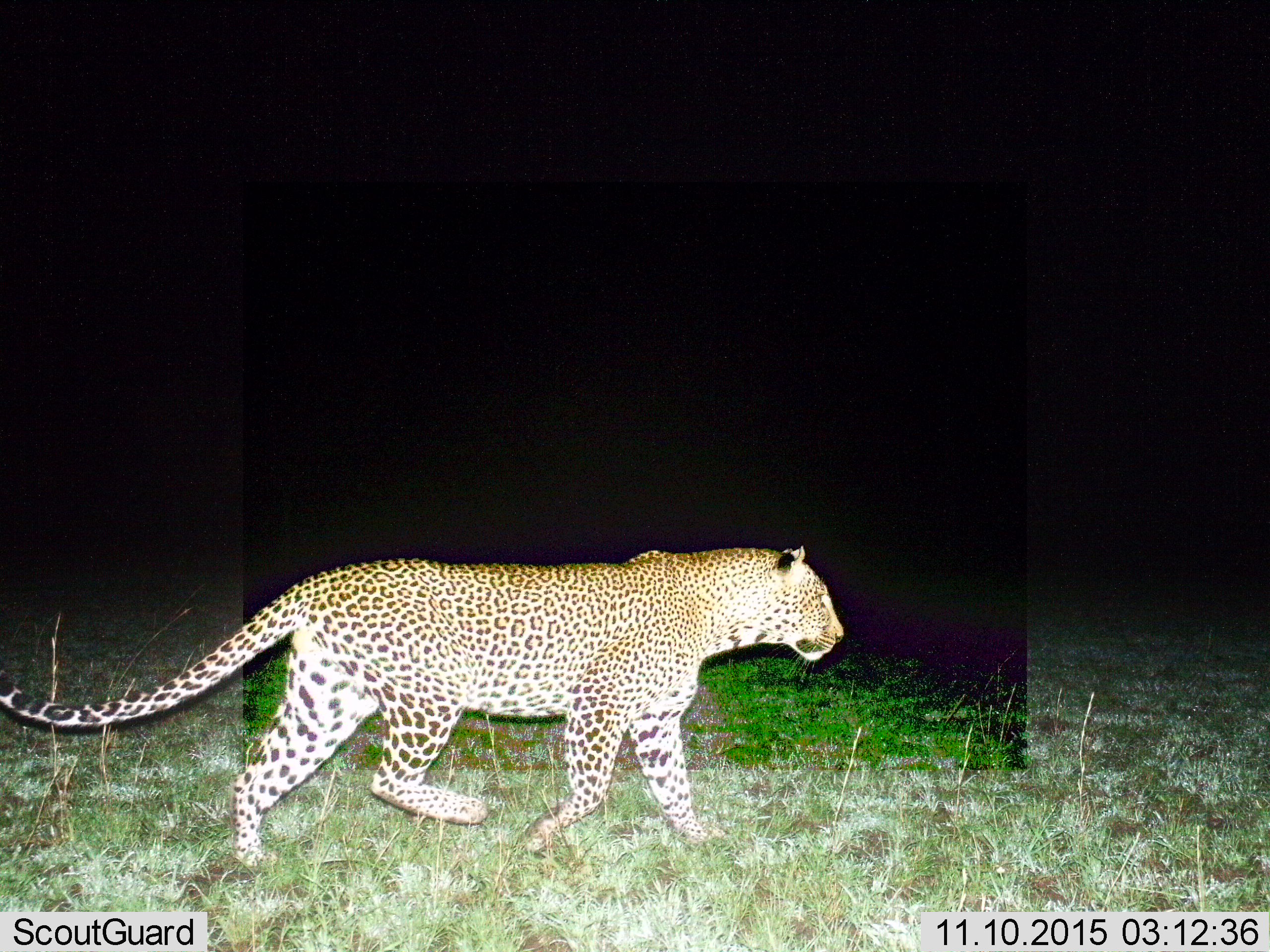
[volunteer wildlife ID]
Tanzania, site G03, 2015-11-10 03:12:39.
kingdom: Animalia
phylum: Chordata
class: Mammalia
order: Carnivora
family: Felidae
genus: Panthera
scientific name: Panthera pardus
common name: leopard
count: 1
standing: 7%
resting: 0%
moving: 100%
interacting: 0%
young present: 0%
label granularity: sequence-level